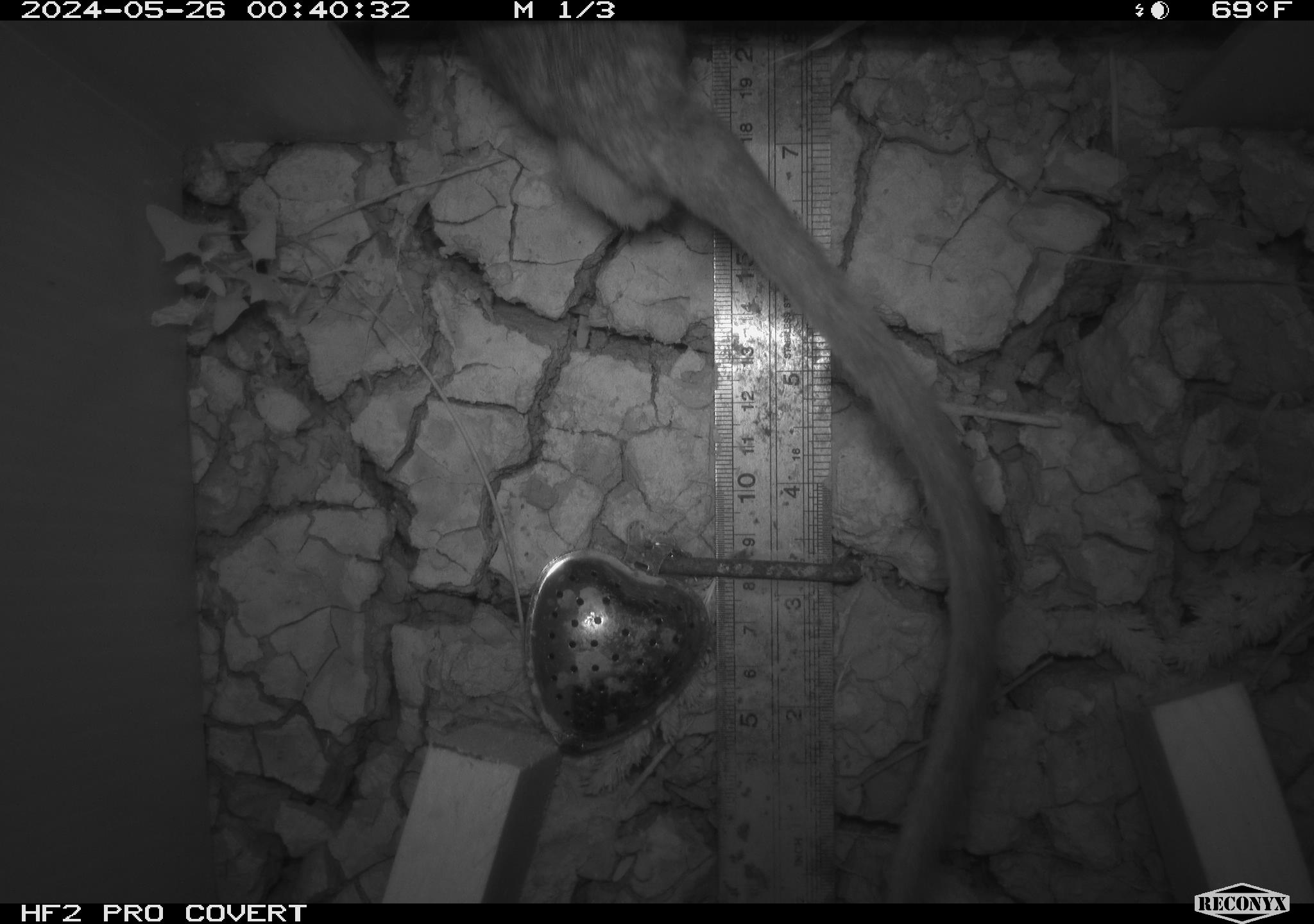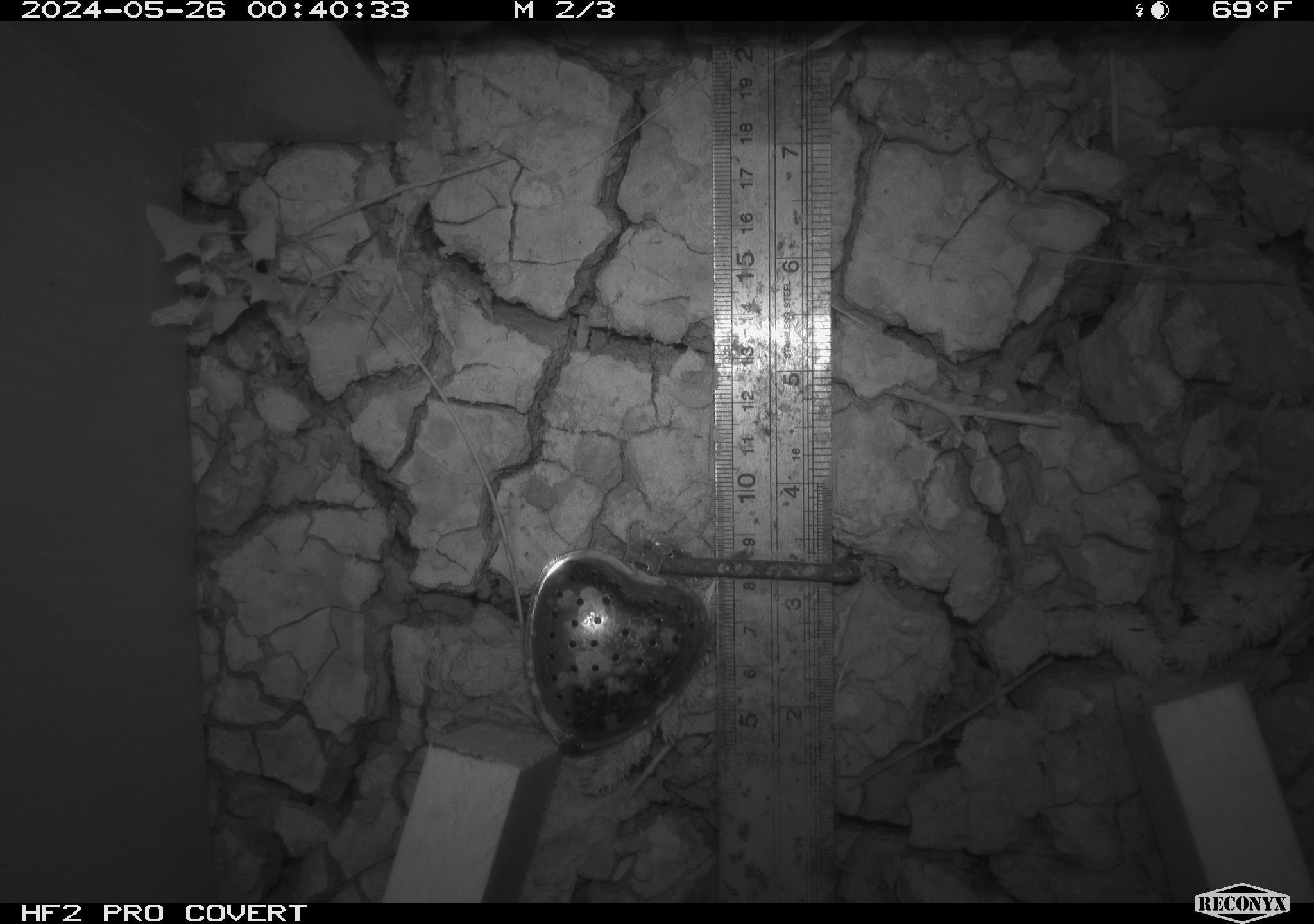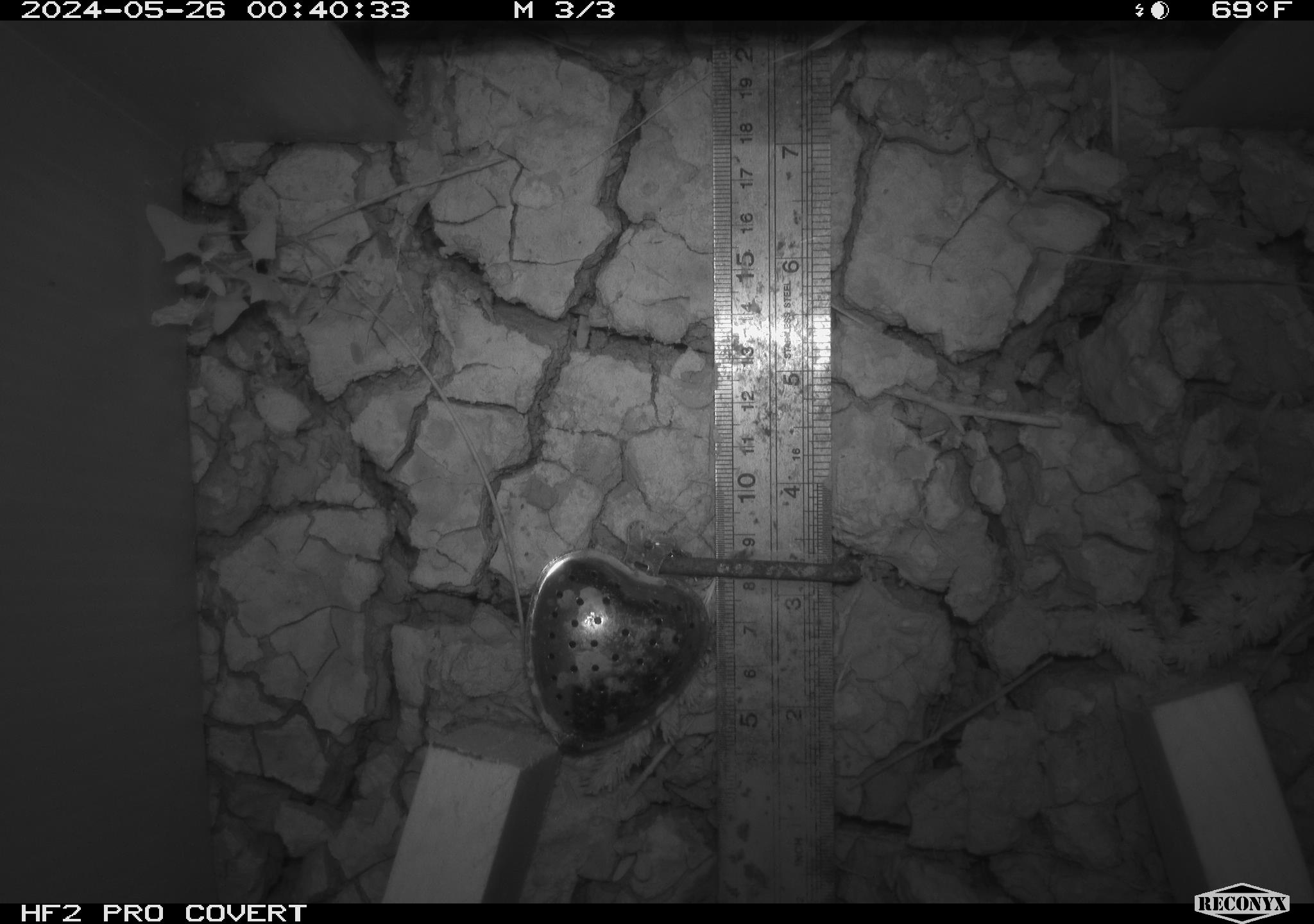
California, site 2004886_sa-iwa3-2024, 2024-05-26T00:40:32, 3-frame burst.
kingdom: Animalia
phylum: Chordata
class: Mammalia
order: Rodentia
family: Cricetidae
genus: Neotoma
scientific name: Neotoma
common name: pack rat or woodrat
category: neotoma species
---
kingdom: Animalia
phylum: Arthropoda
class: Insecta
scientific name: Insecta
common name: insect